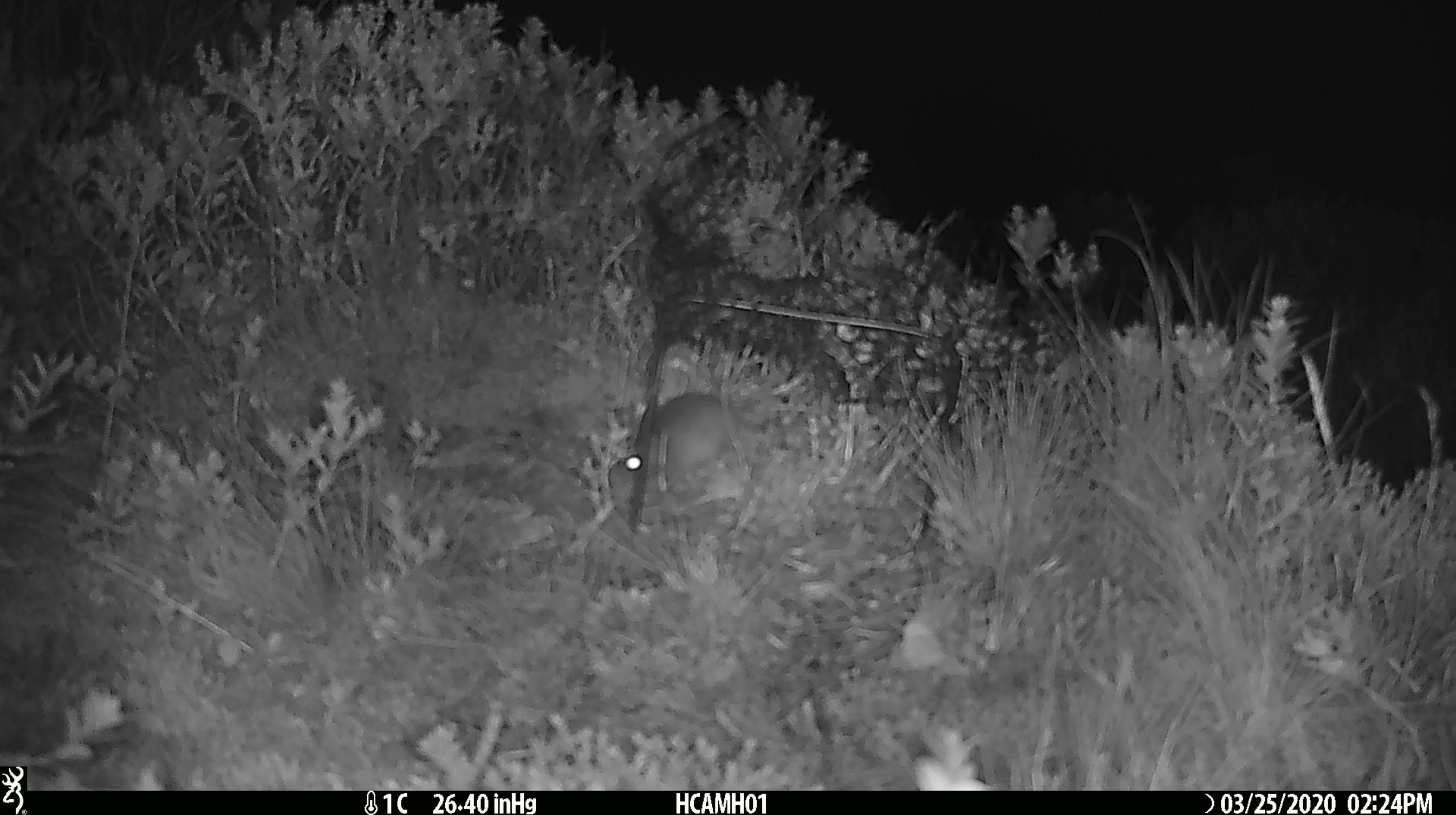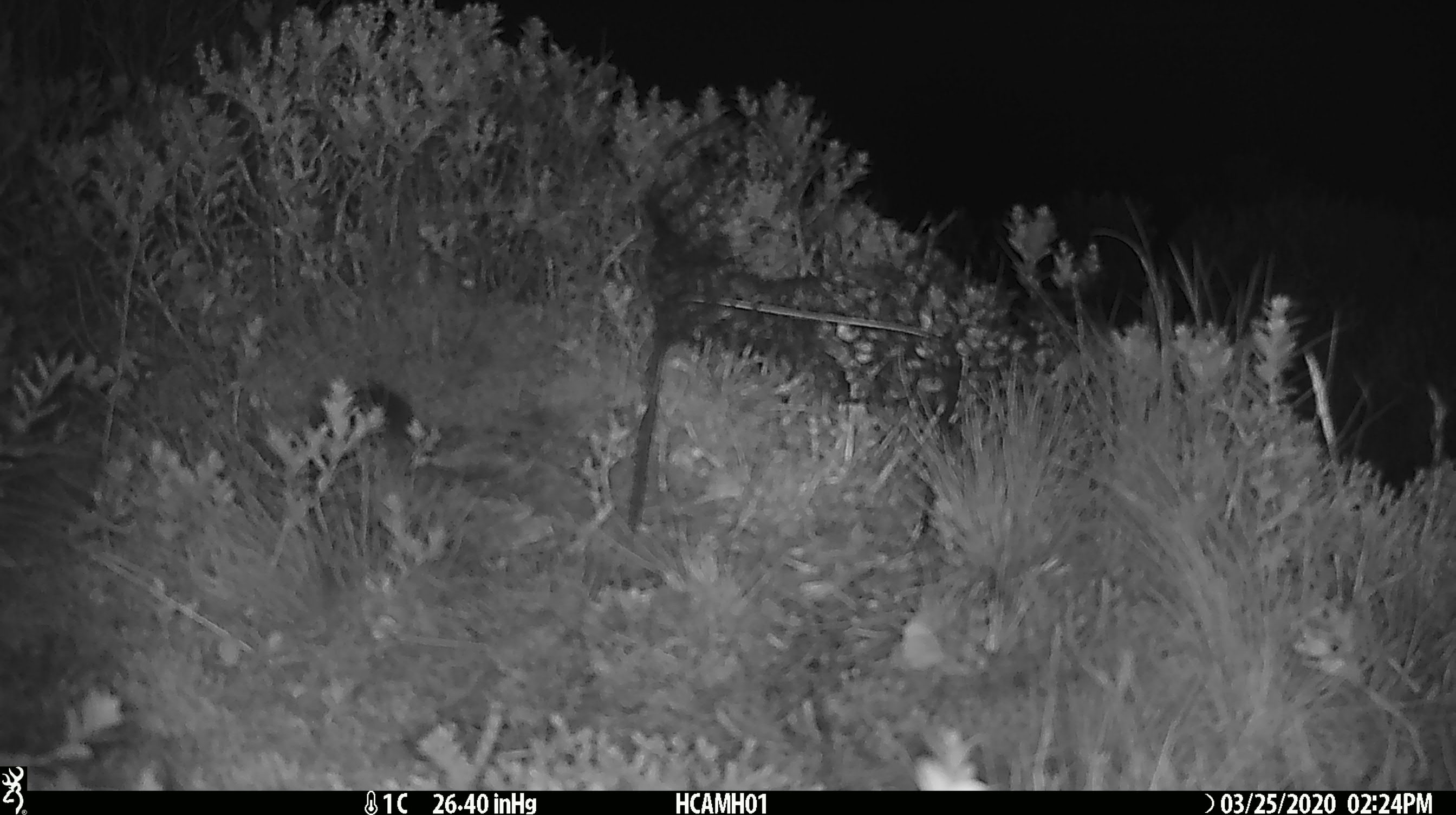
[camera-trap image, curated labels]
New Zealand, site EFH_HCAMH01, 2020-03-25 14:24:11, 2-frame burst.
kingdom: Animalia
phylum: Chordata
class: Mammalia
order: Rodentia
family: Muridae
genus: Mus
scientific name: Mus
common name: mouse